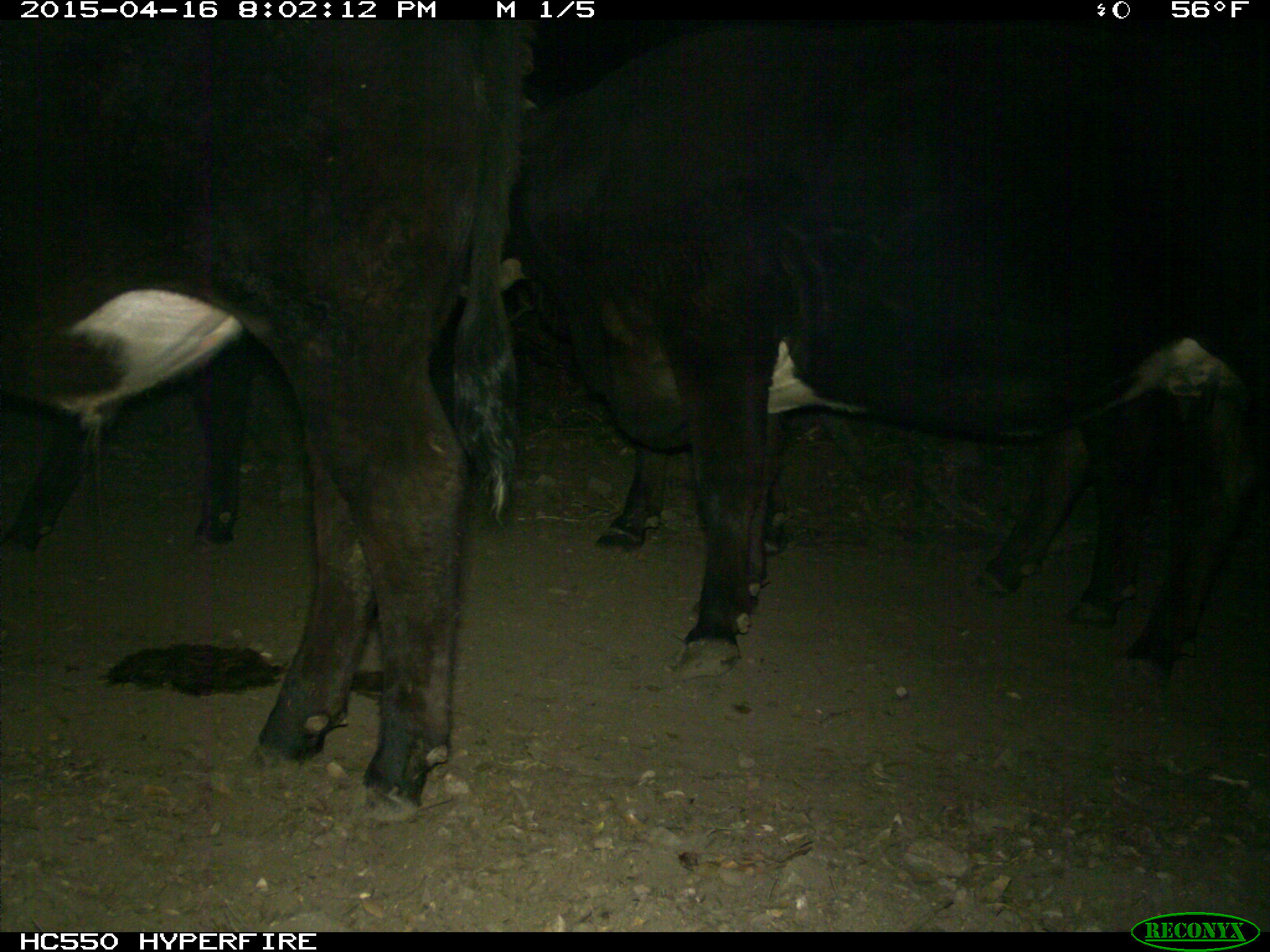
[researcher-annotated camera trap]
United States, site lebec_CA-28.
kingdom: Animalia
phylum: Chordata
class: Mammalia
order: Artiodactyla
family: Bovidae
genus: Bos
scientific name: Bos taurus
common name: domestic cow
Bos taurus (domestic cow).